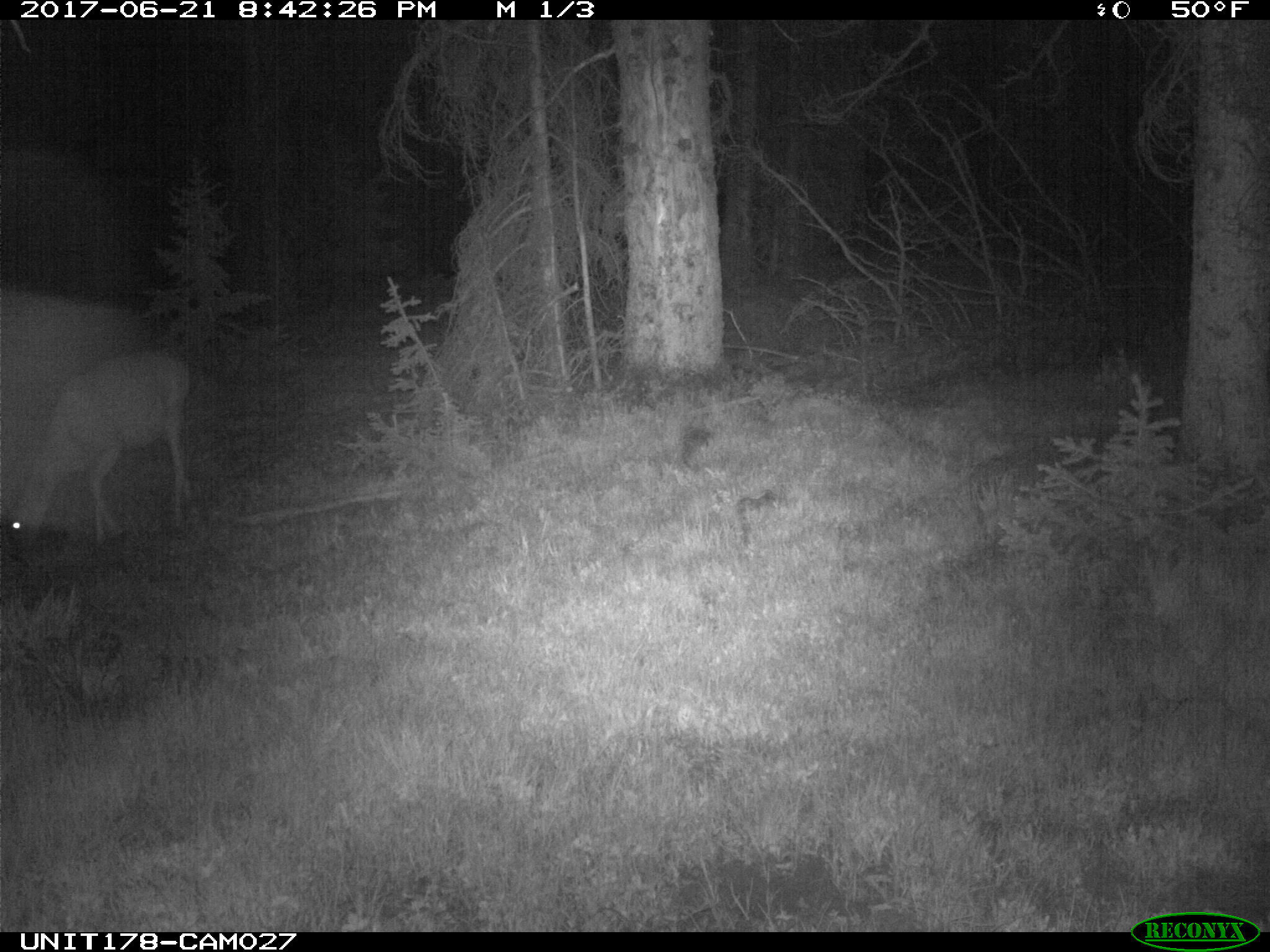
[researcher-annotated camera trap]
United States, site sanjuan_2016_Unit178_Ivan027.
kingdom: Animalia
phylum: Chordata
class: Mammalia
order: Artiodactyla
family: Cervidae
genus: Odocoileus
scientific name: Odocoileus hemionus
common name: mule deer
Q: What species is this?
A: Odocoileus hemionus (mule deer).